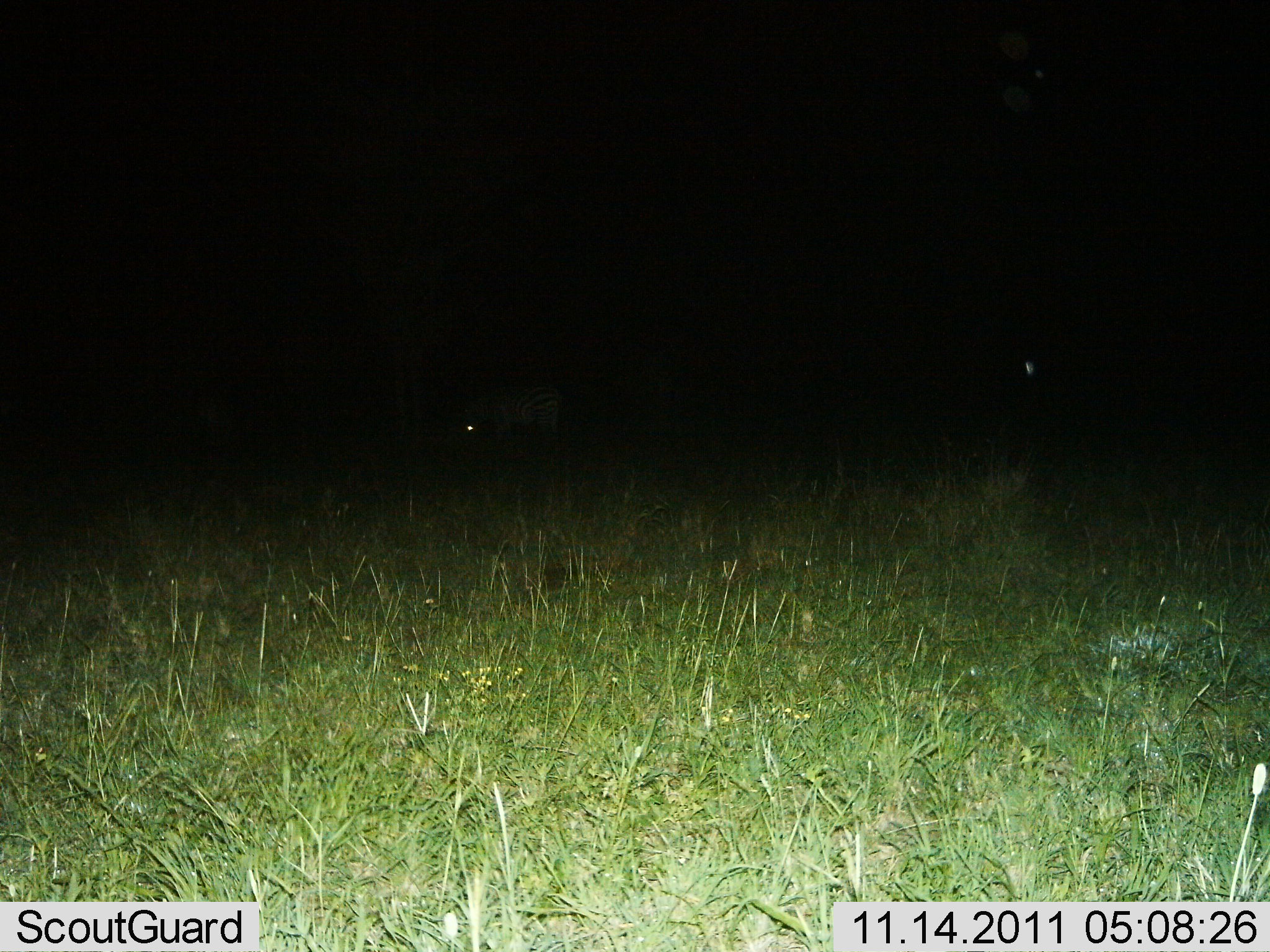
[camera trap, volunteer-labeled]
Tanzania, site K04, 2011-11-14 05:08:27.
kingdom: Animalia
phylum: Chordata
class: Mammalia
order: Perissodactyla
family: Equidae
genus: Equus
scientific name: Equus quagga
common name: plains zebra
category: zebra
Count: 1.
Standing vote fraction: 73%.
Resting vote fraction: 9%.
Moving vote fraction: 0%.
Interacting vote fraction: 0%.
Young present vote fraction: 0%.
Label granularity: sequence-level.